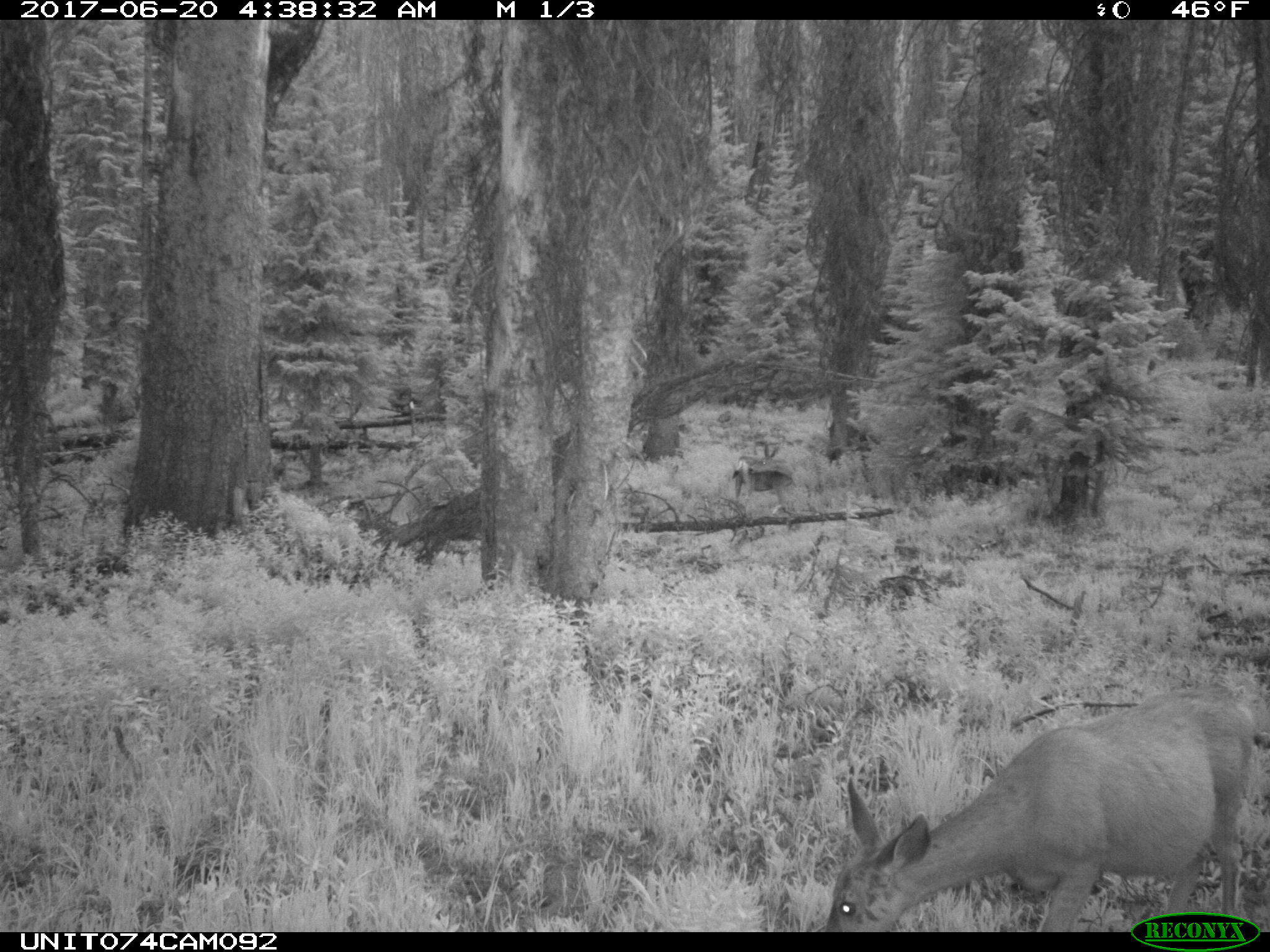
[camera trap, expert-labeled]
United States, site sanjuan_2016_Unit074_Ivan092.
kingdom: Animalia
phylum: Chordata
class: Mammalia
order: Artiodactyla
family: Cervidae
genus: Odocoileus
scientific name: Odocoileus hemionus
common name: mule deer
Odocoileus hemionus (mule deer).